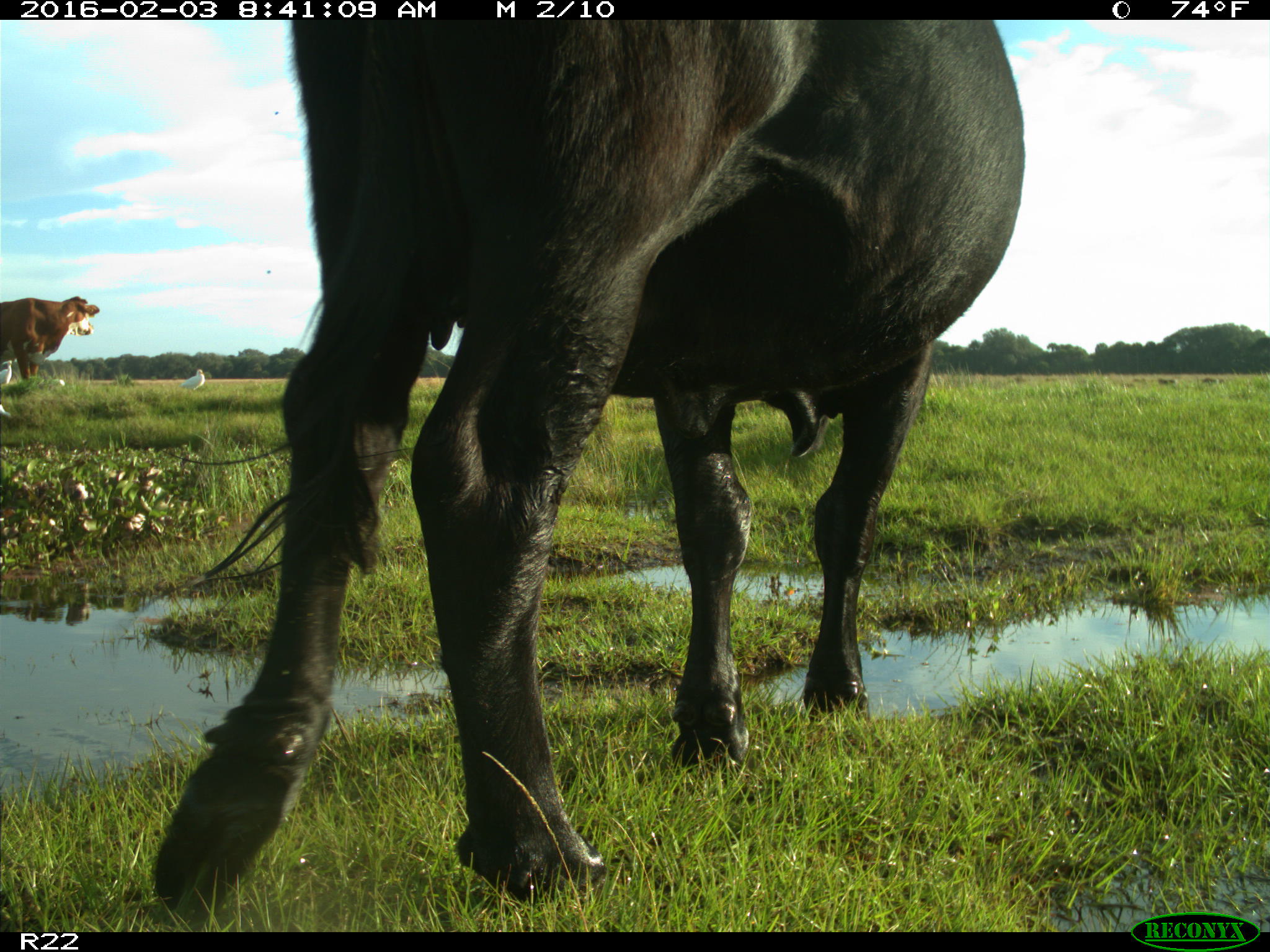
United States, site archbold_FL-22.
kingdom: Animalia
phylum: Chordata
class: Mammalia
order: Artiodactyla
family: Bovidae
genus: Bos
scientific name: Bos taurus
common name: domestic cow